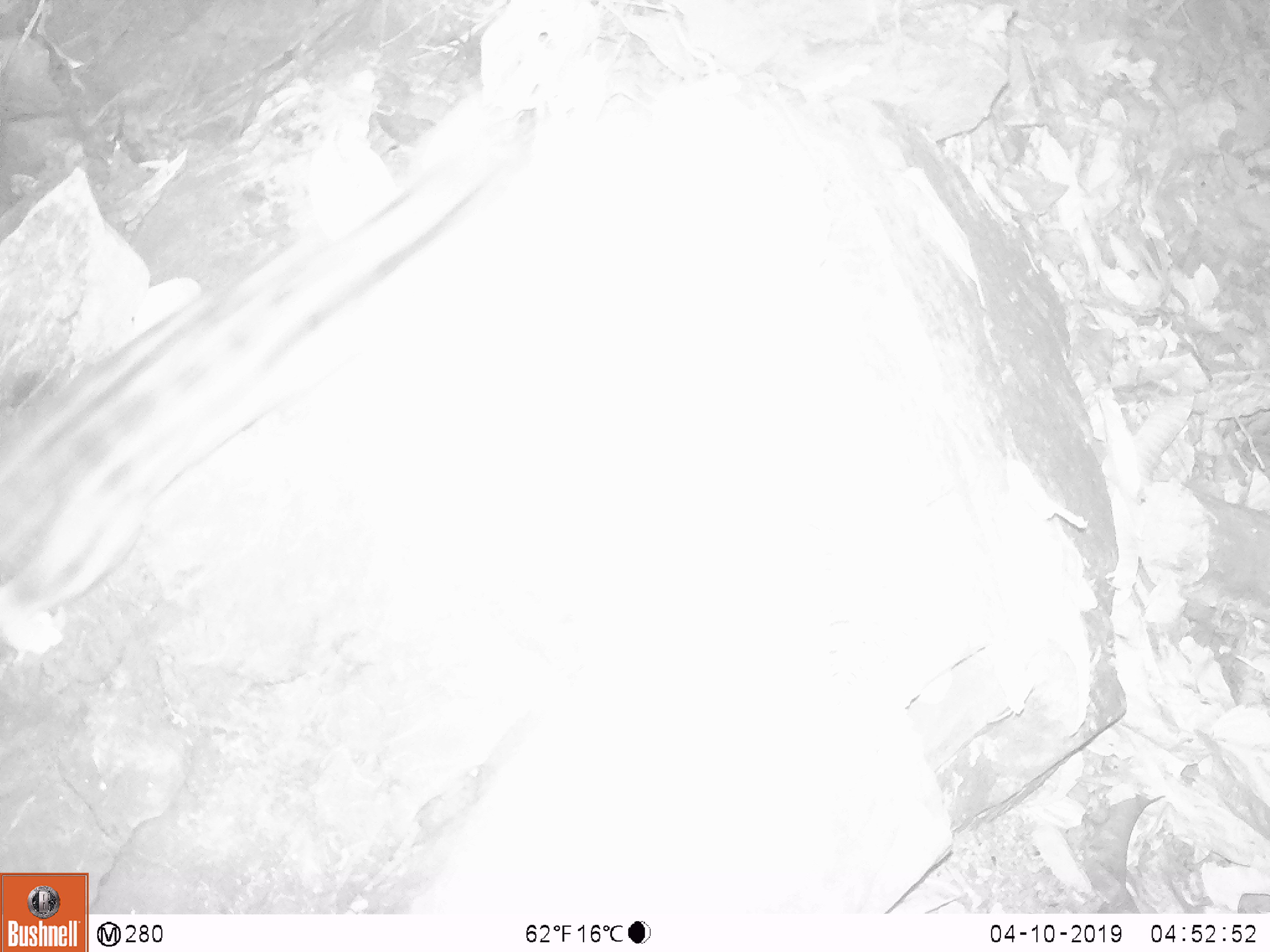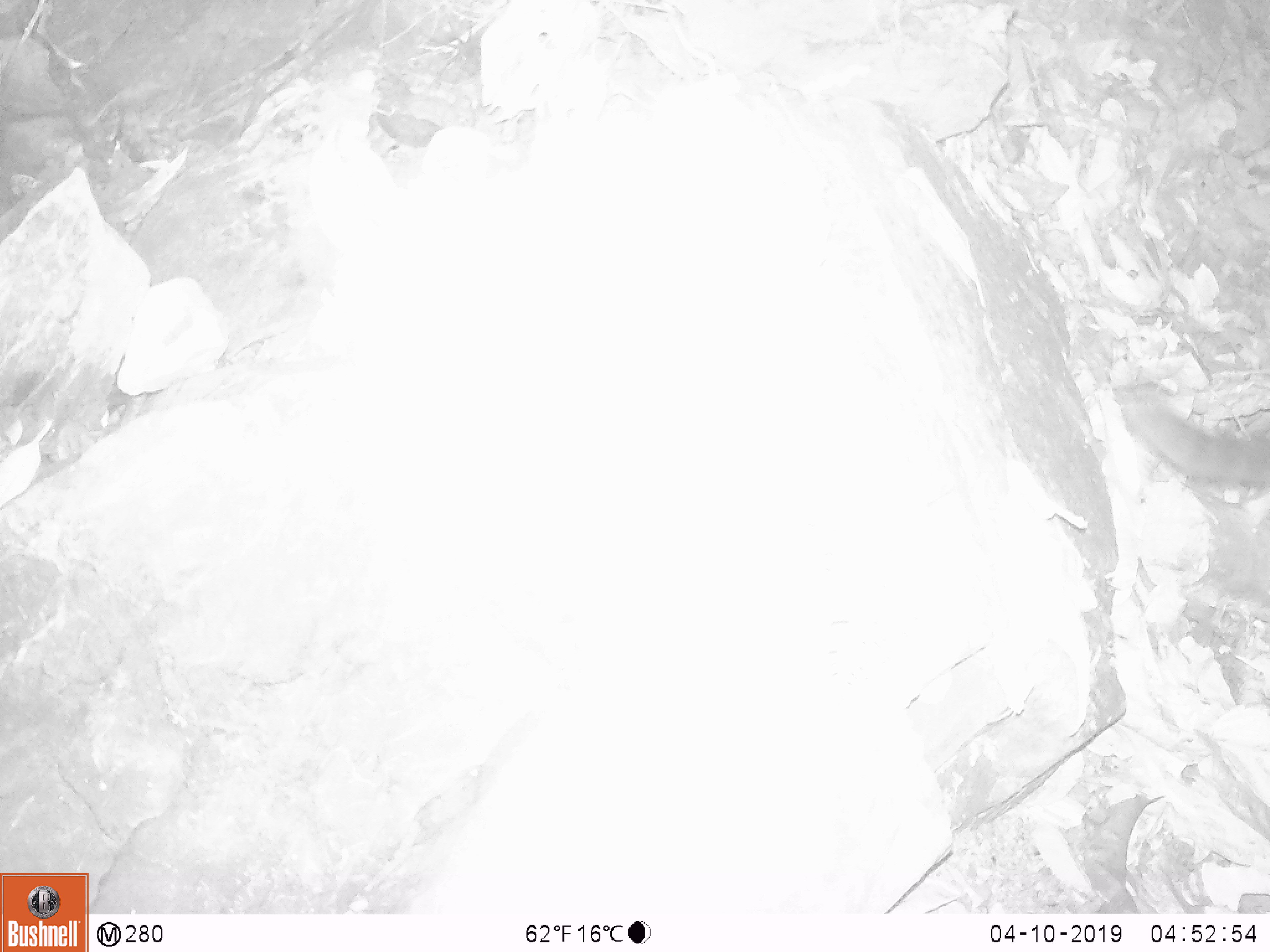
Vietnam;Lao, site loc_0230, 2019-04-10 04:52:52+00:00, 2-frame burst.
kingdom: Animalia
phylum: Chordata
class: Mammalia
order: Carnivora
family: Viverridae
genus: Paradoxurus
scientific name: Paradoxurus hermaphroditus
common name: common palm civet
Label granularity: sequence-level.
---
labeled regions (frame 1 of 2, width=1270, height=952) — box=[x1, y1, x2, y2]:
common palm civet: box=[0, 101, 537, 649]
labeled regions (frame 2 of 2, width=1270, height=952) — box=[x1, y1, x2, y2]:
common palm civet: box=[1112, 377, 1270, 495]